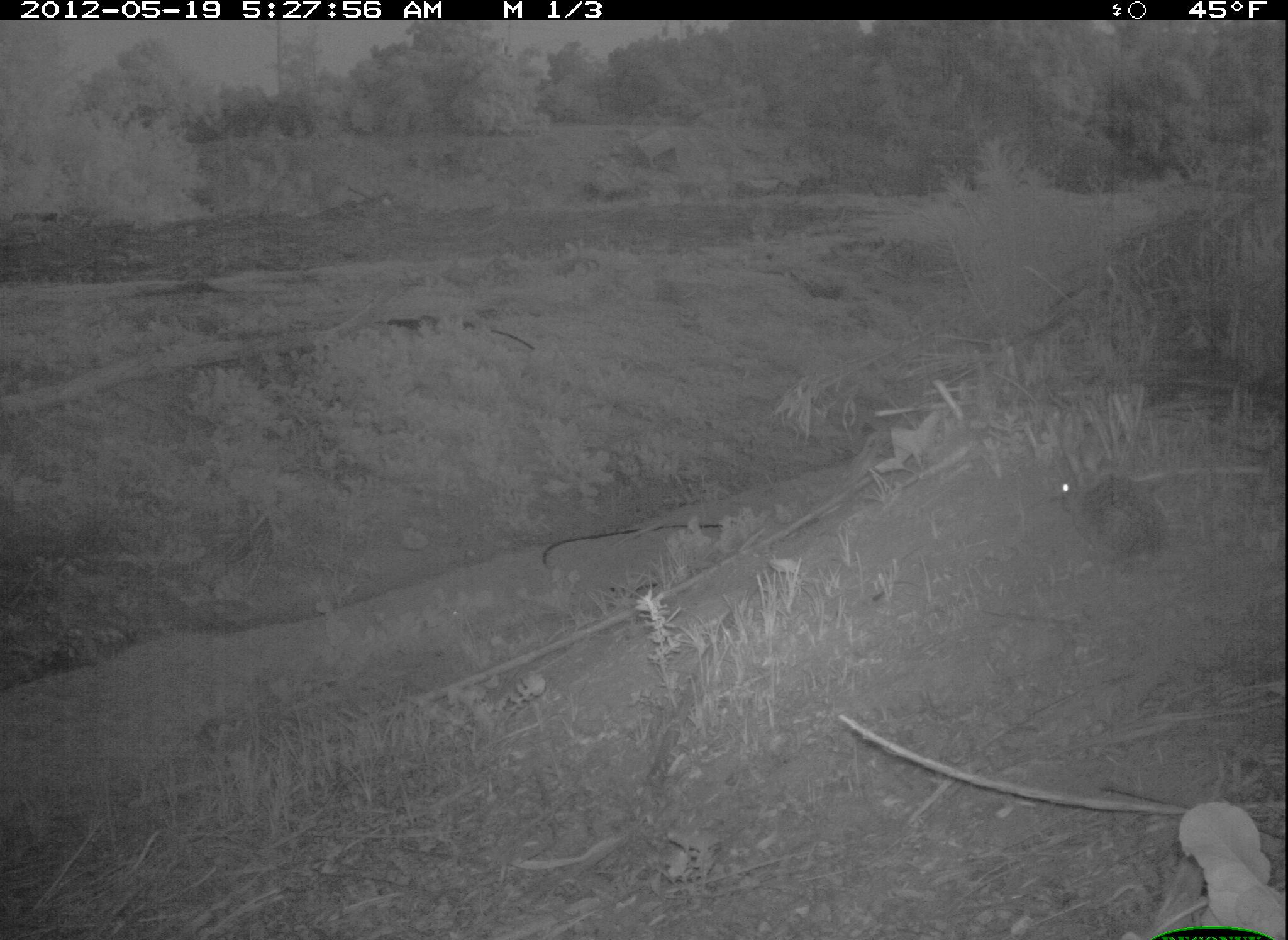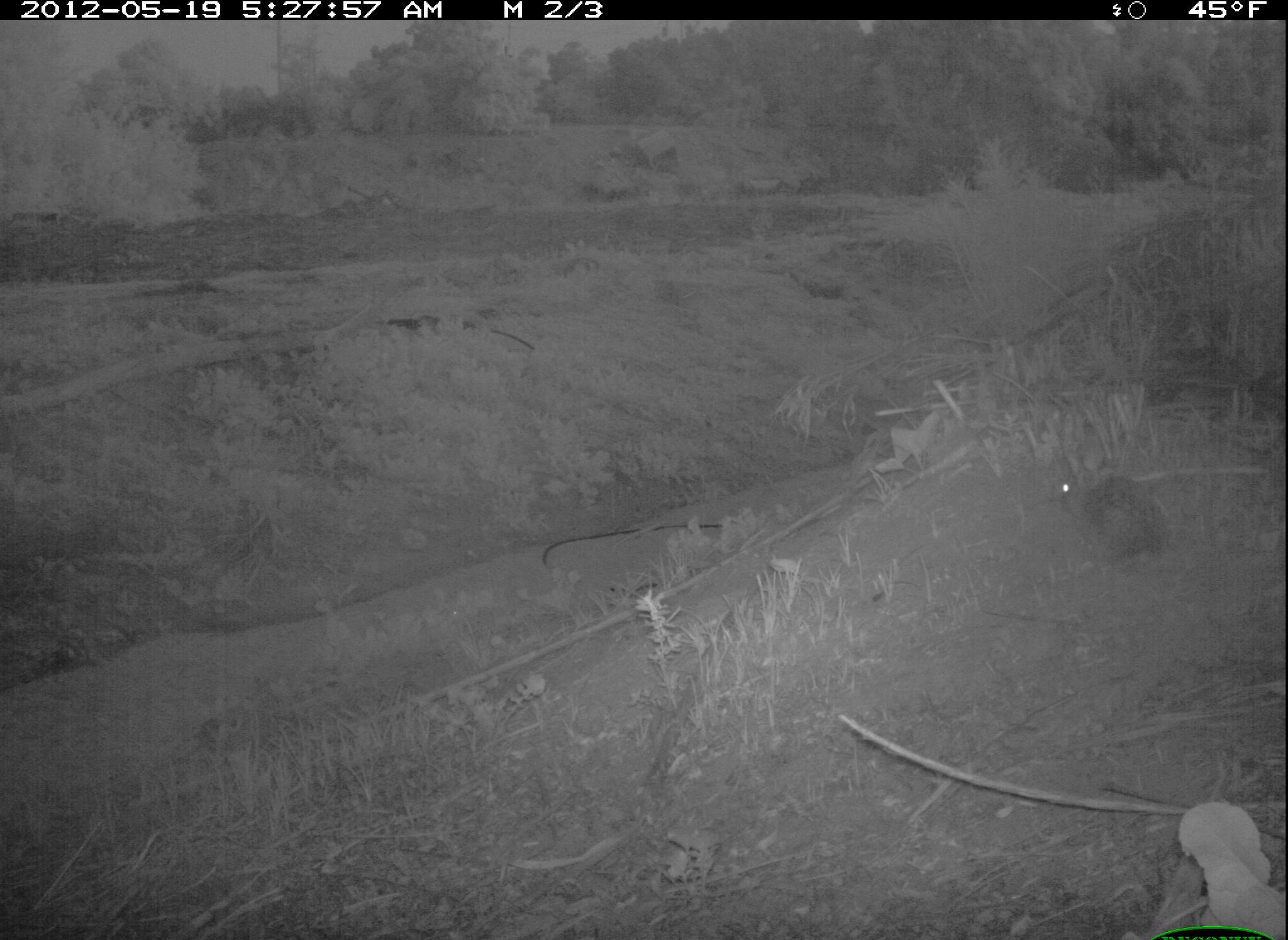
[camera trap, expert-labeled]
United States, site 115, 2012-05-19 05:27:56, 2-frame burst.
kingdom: Animalia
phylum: Chordata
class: Mammalia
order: Lagomorpha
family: Leporidae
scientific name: Leporidae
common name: rabbits and hares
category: rabbit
Rabbit (rabbits and hares) (Leporidae).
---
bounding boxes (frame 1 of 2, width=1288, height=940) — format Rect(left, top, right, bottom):
rabbit: Rect(1055, 459, 1191, 598)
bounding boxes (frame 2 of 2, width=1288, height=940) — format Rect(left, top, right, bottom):
rabbit: Rect(1032, 440, 1183, 588)